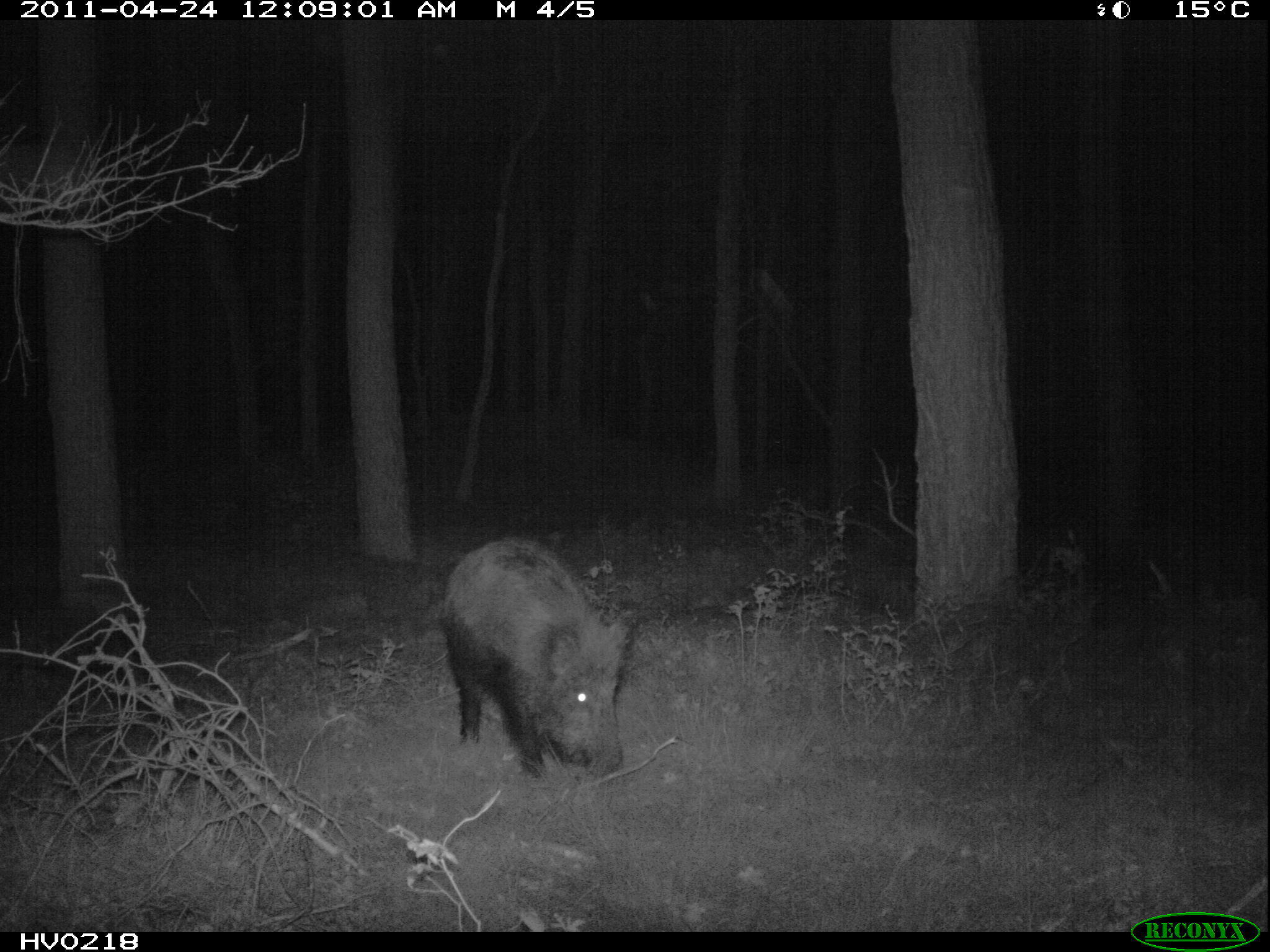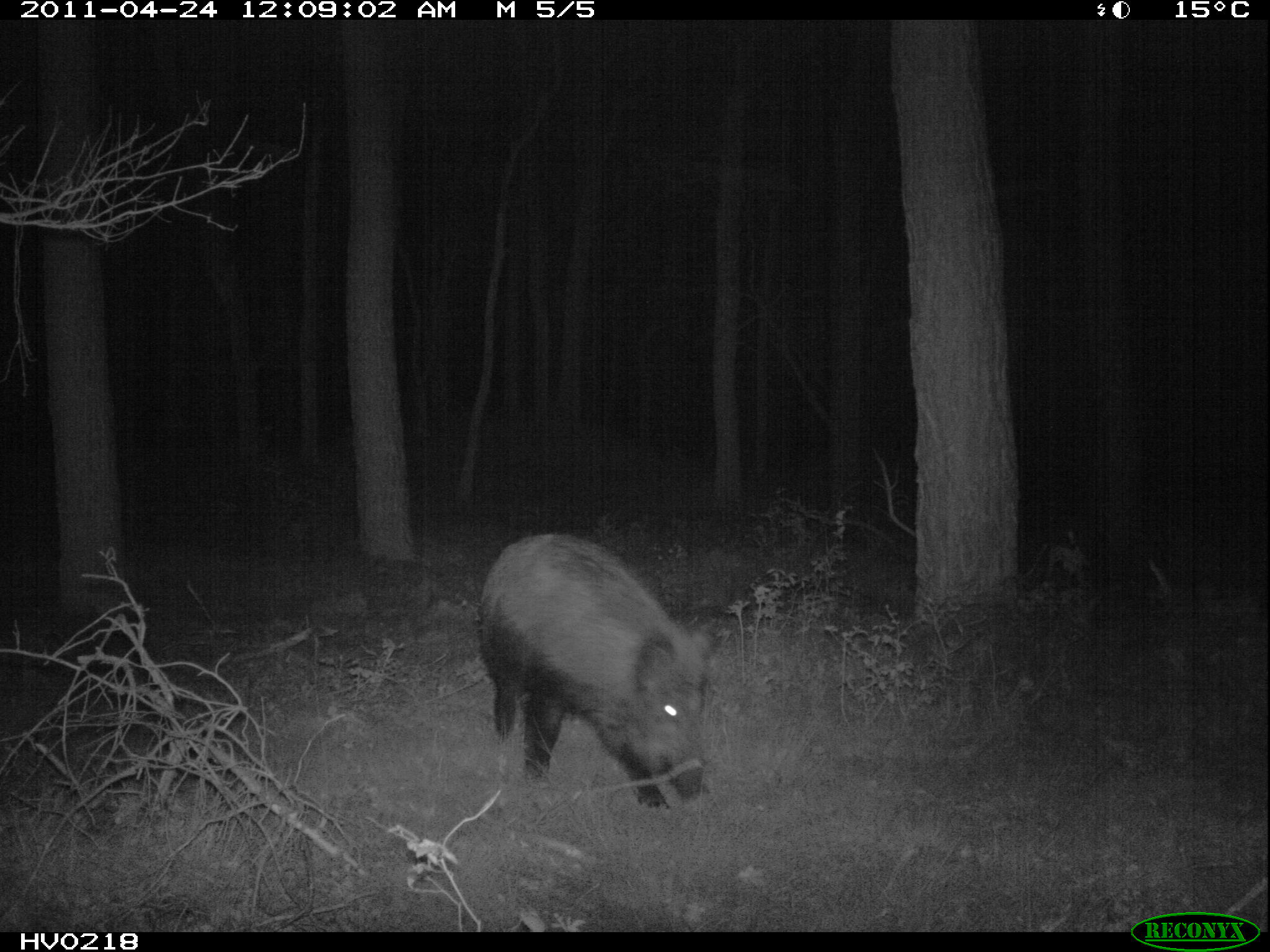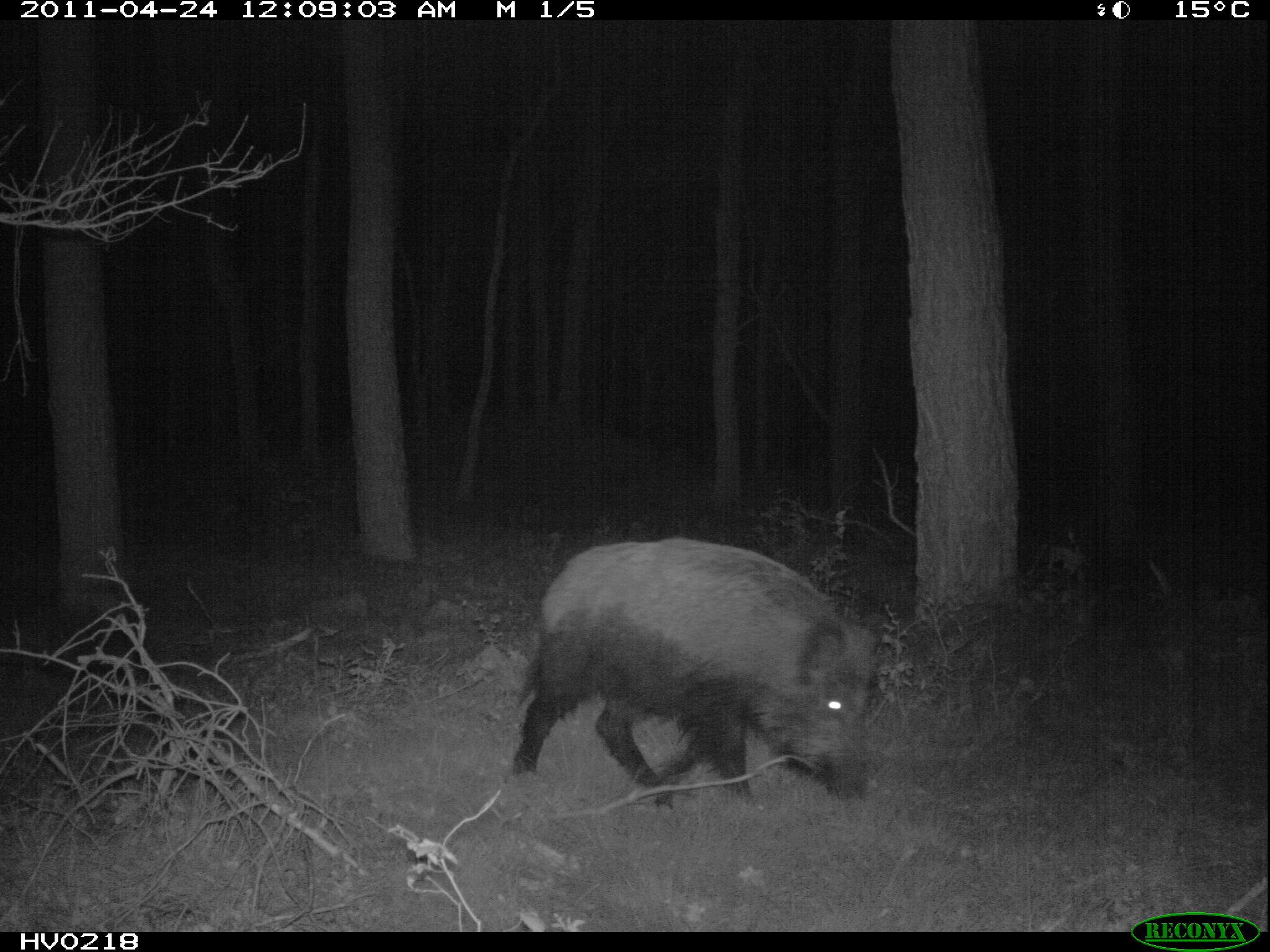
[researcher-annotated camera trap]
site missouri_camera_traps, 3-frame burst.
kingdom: Animalia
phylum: Chordata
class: Mammalia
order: Artiodactyla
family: Suidae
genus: Sus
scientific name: Sus scrofa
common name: wild boar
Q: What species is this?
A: Wild boar (Sus scrofa).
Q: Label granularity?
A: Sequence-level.